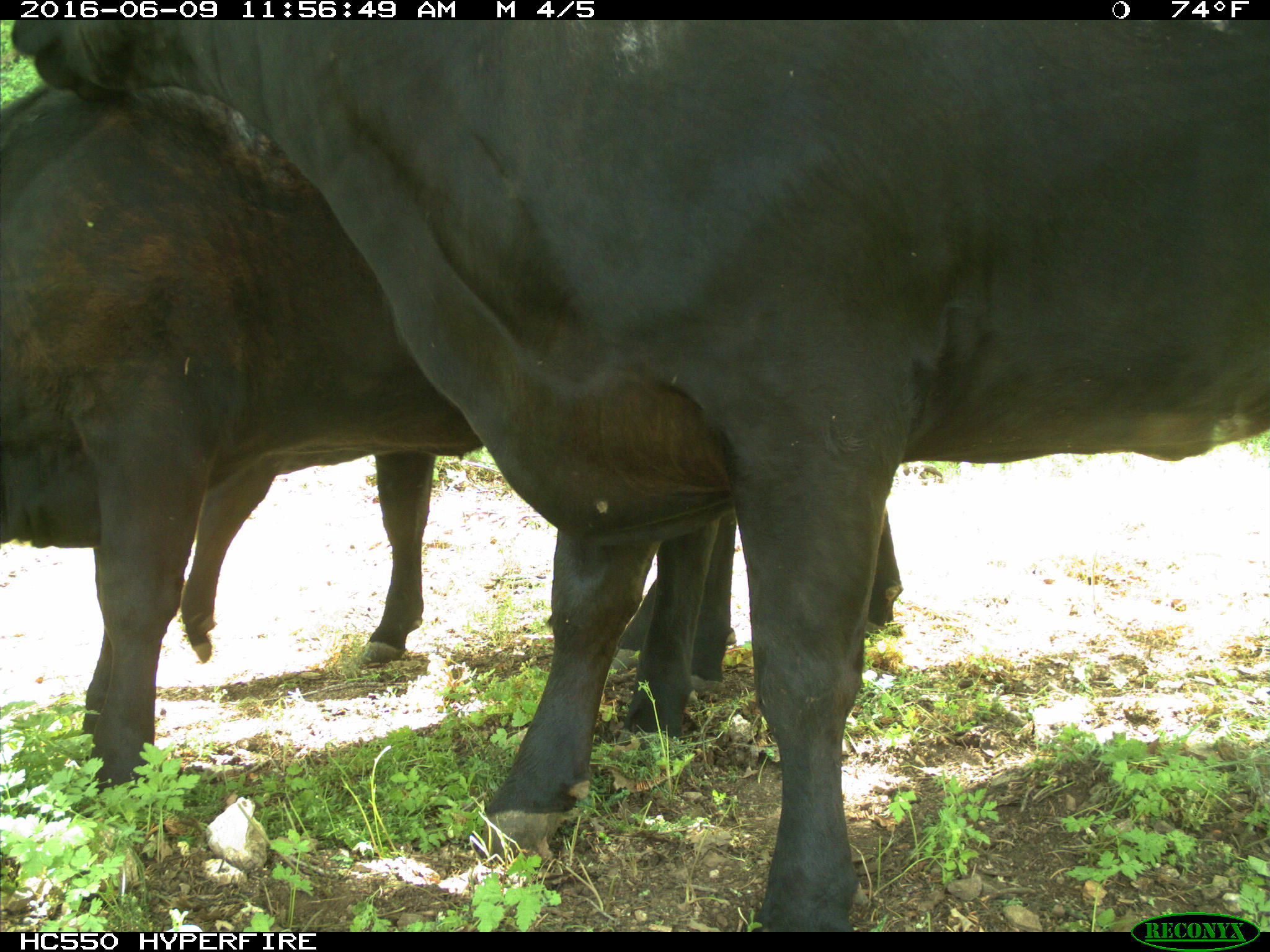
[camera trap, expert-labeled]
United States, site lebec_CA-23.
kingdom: Animalia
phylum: Chordata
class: Mammalia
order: Artiodactyla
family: Bovidae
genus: Bos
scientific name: Bos taurus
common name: domestic cow